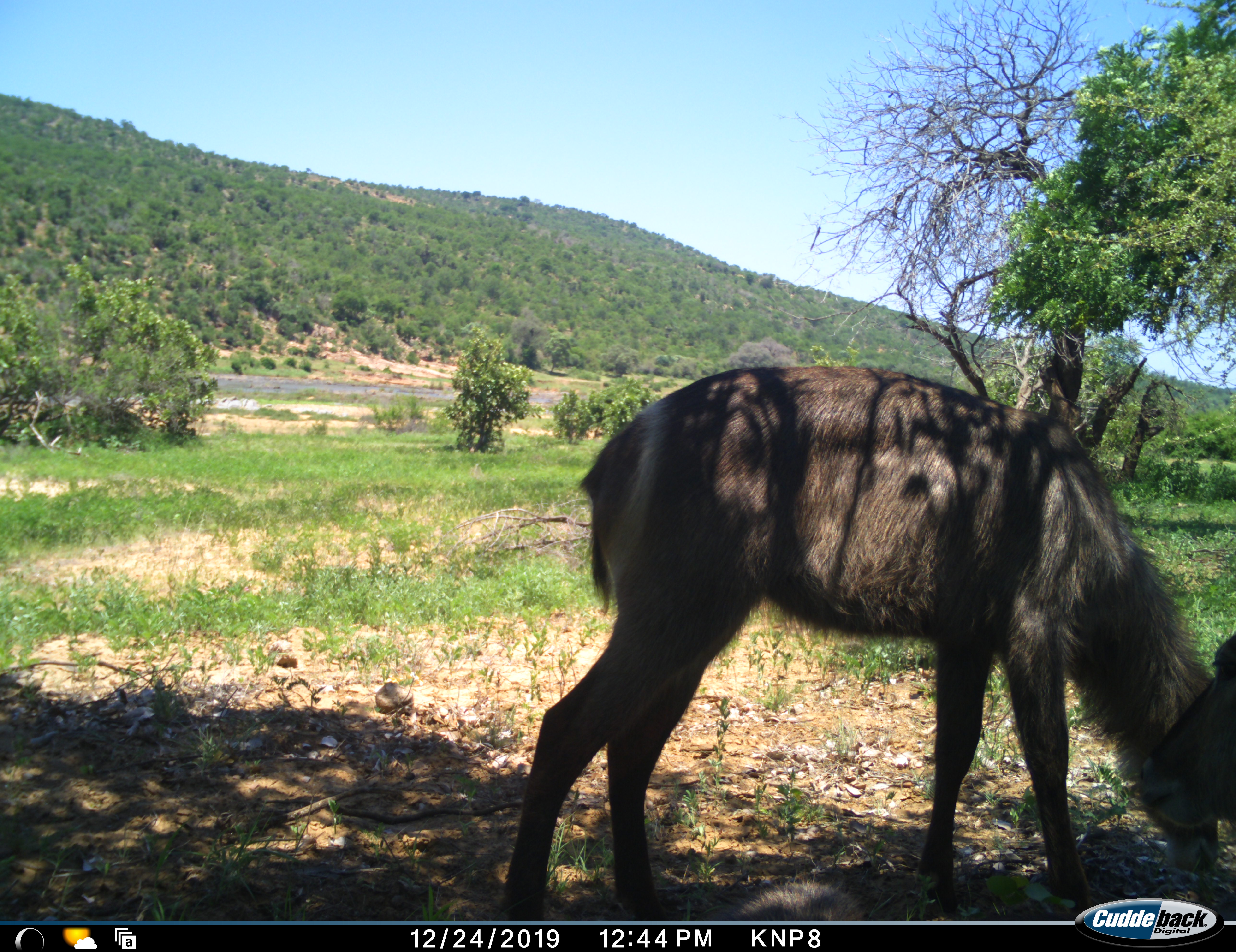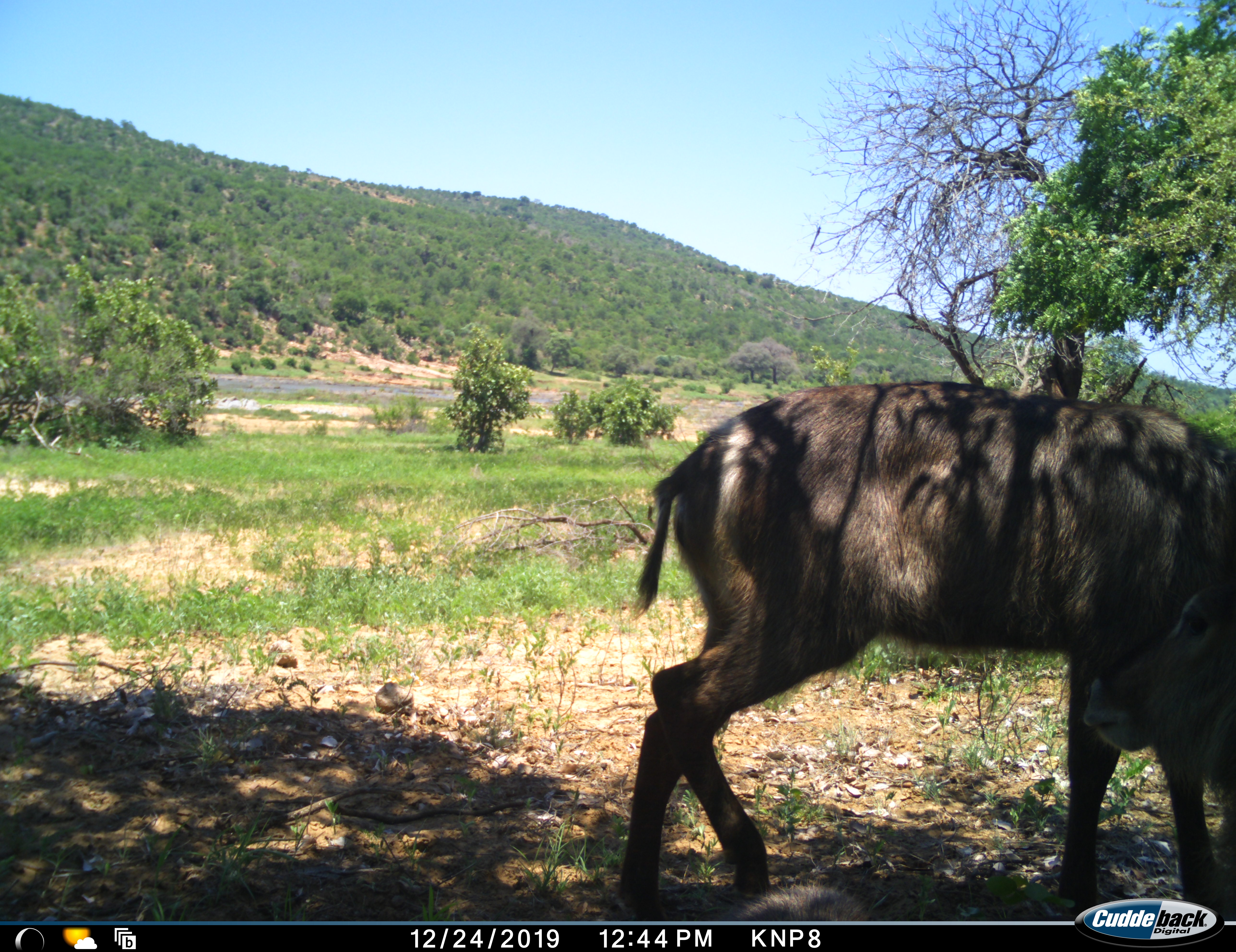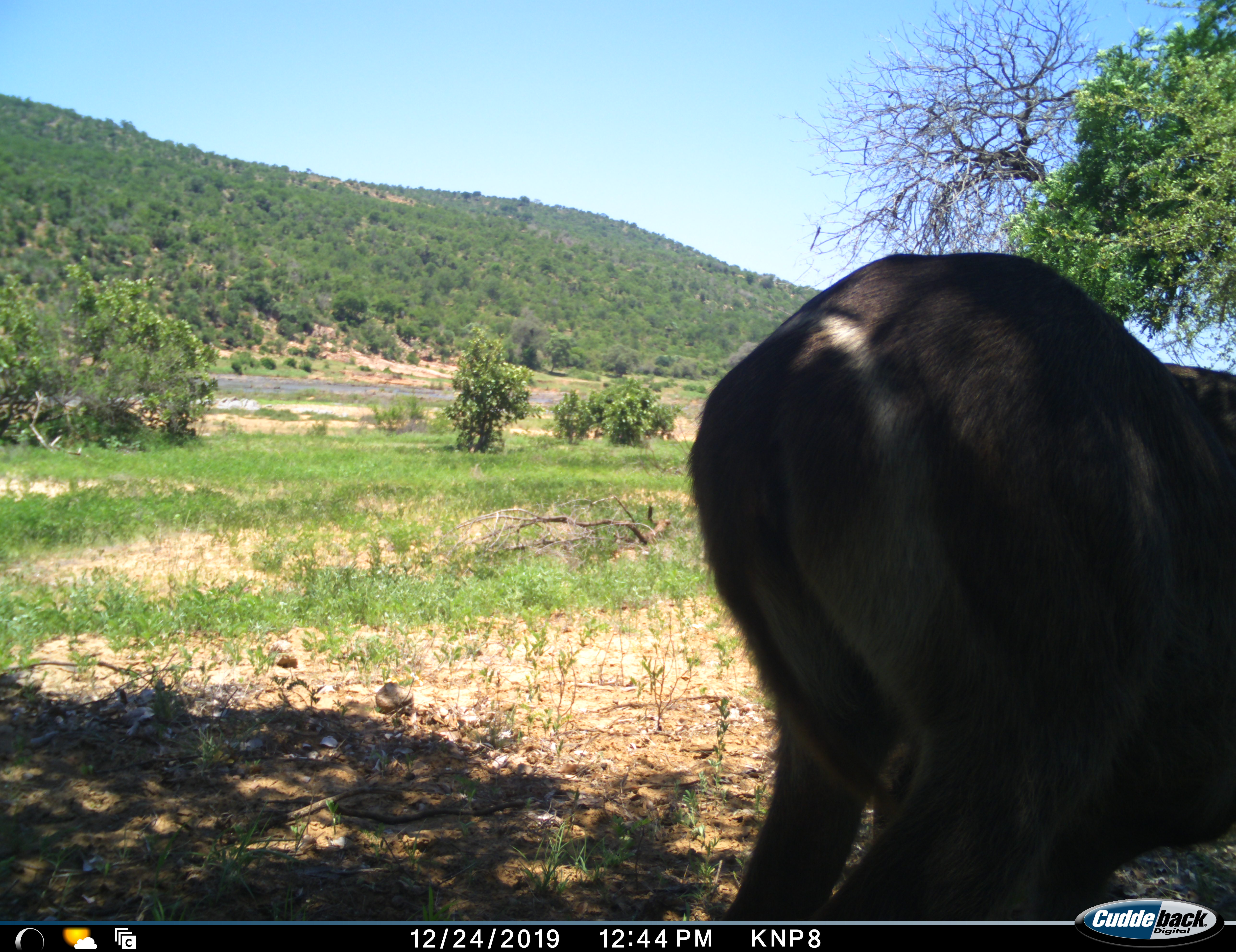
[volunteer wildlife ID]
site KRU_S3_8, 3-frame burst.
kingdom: Animalia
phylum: Chordata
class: Mammalia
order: Artiodactyla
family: Bovidae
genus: Kobus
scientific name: Kobus ellipsiprymnus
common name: waterbuck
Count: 1.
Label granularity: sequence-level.